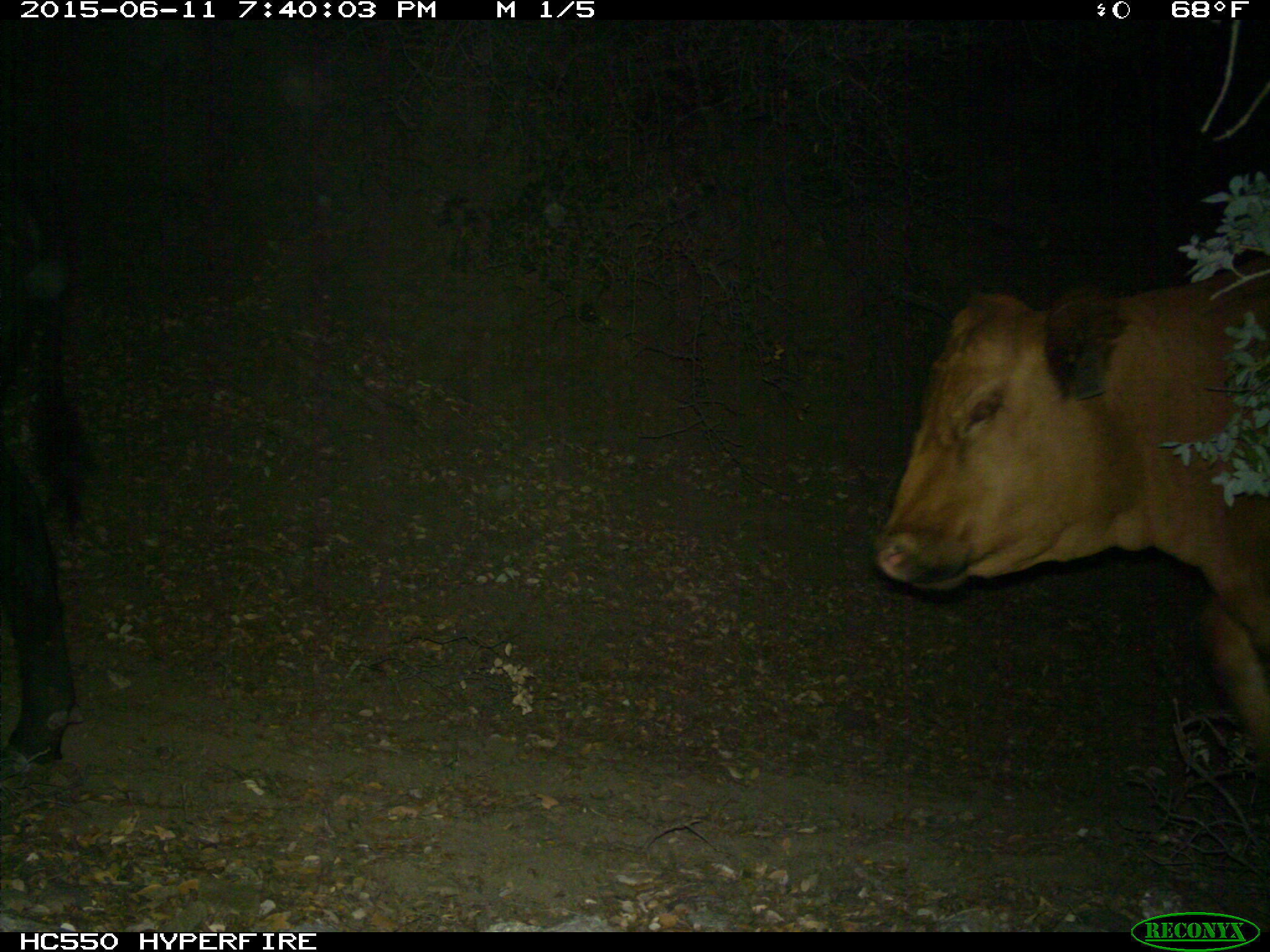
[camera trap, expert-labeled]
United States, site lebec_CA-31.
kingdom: Animalia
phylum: Chordata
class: Mammalia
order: Artiodactyla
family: Bovidae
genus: Bos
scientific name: Bos taurus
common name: domestic cow